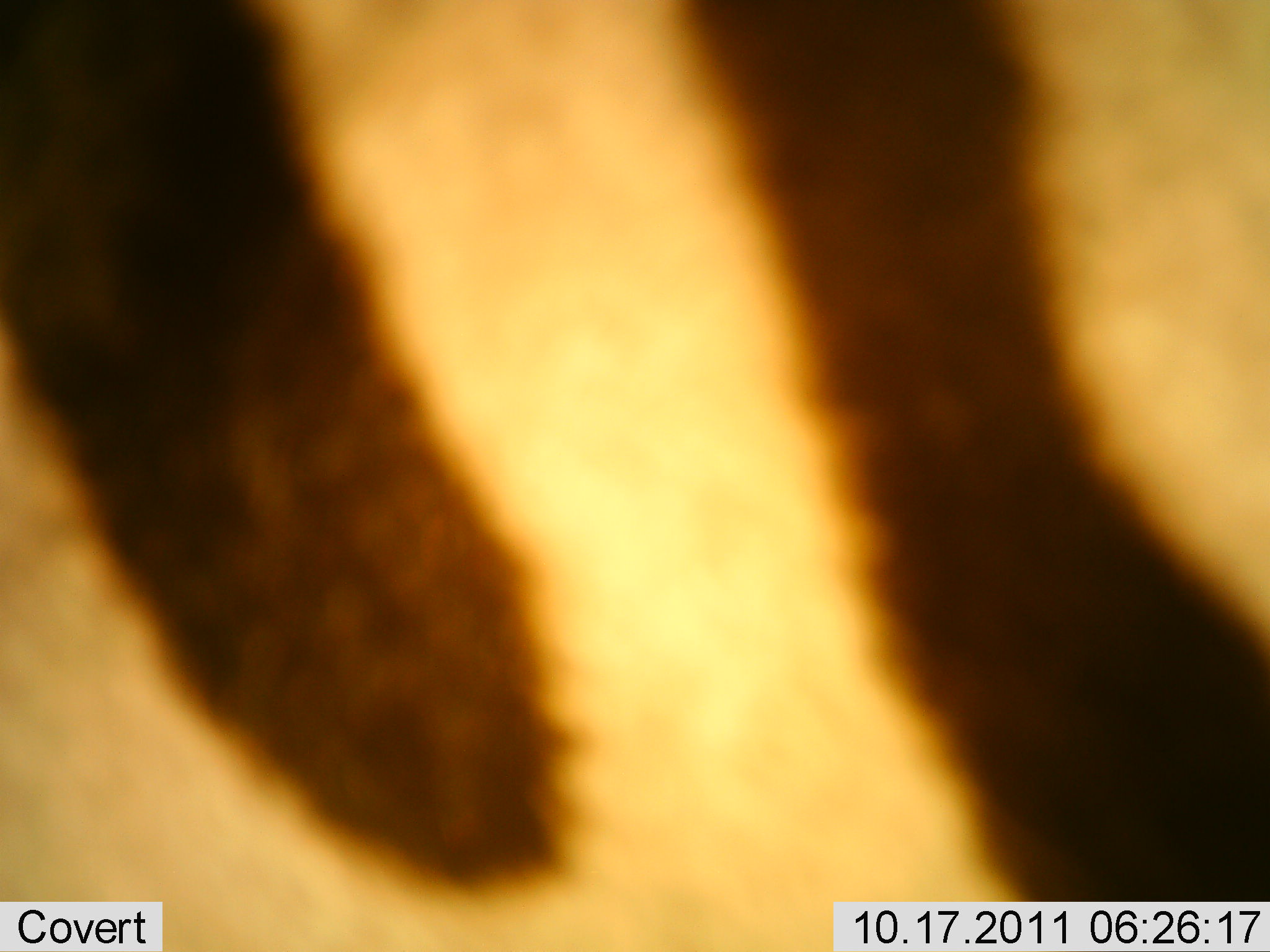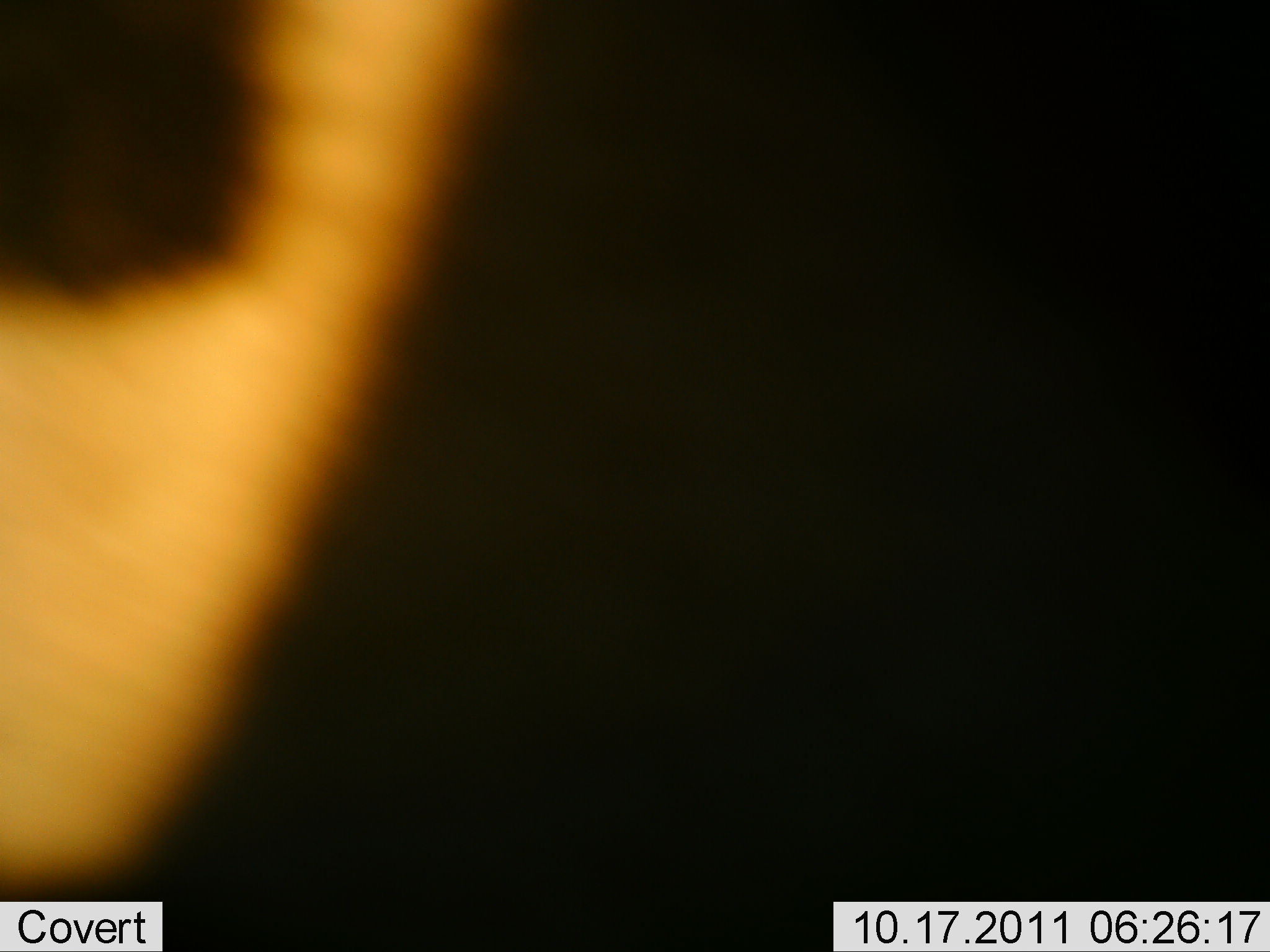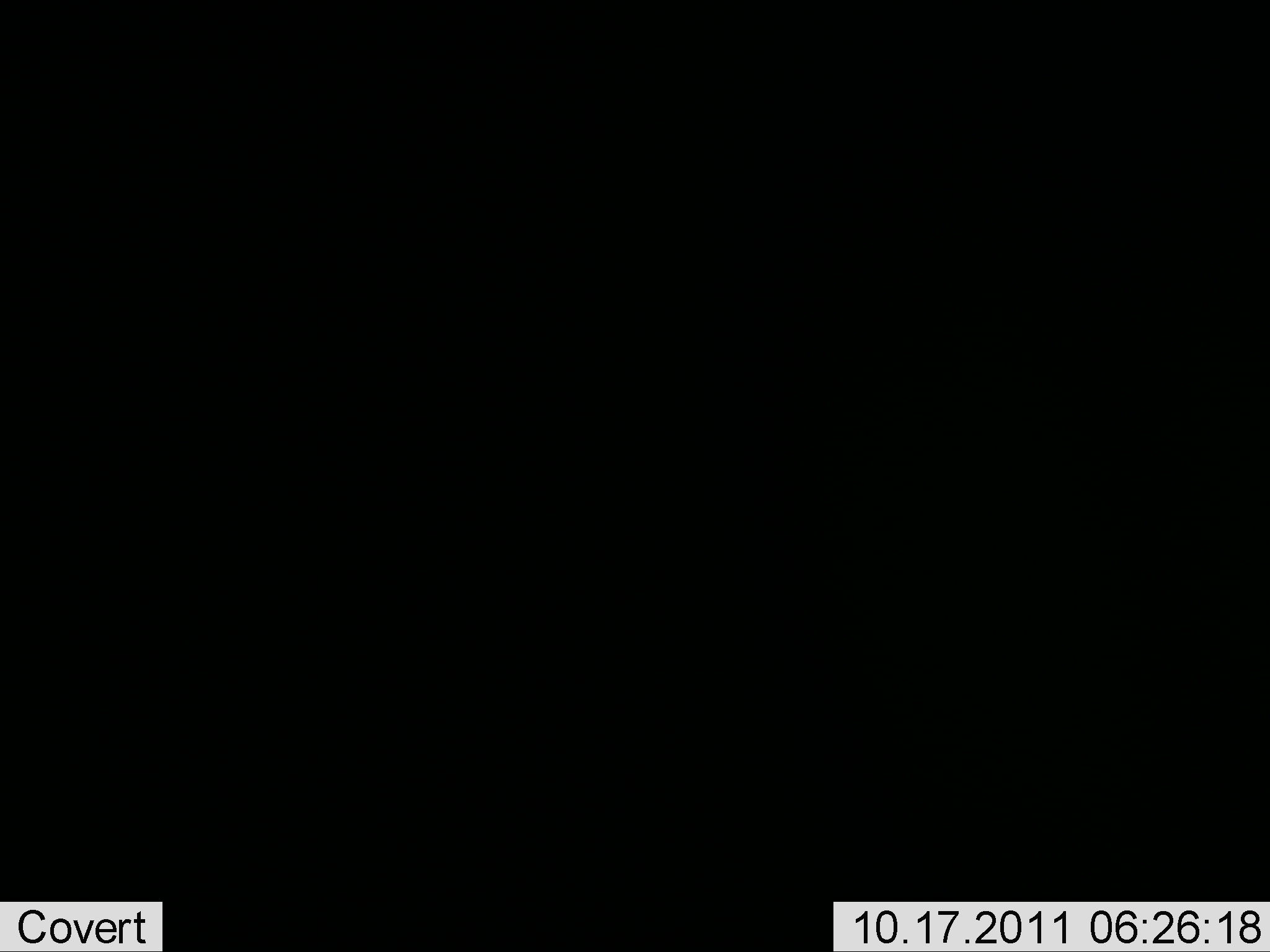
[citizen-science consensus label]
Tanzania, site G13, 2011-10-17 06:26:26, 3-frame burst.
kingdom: Animalia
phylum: Chordata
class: Mammalia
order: Perissodactyla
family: Equidae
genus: Equus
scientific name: Equus quagga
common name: plains zebra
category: zebra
Zebra (plains zebra) (Equus quagga), count 1. Behavior (volunteer vote fractions): standing 18%, resting 9%, moving 91%, interacting 9%. Young present (vote fraction): 0%. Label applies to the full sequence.